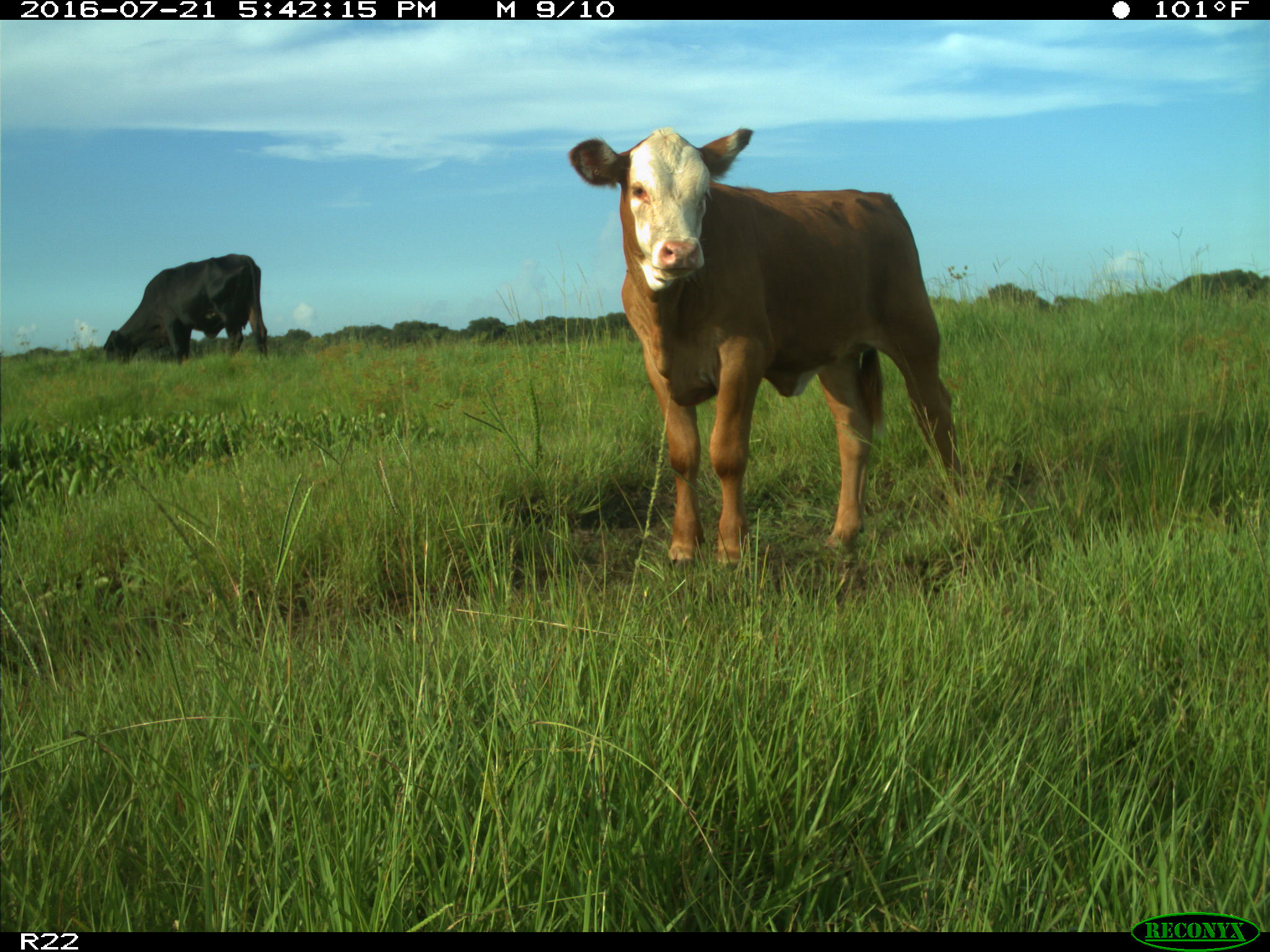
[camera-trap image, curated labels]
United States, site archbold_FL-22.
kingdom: Animalia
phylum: Chordata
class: Mammalia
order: Artiodactyla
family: Bovidae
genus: Bos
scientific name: Bos taurus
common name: domestic cow